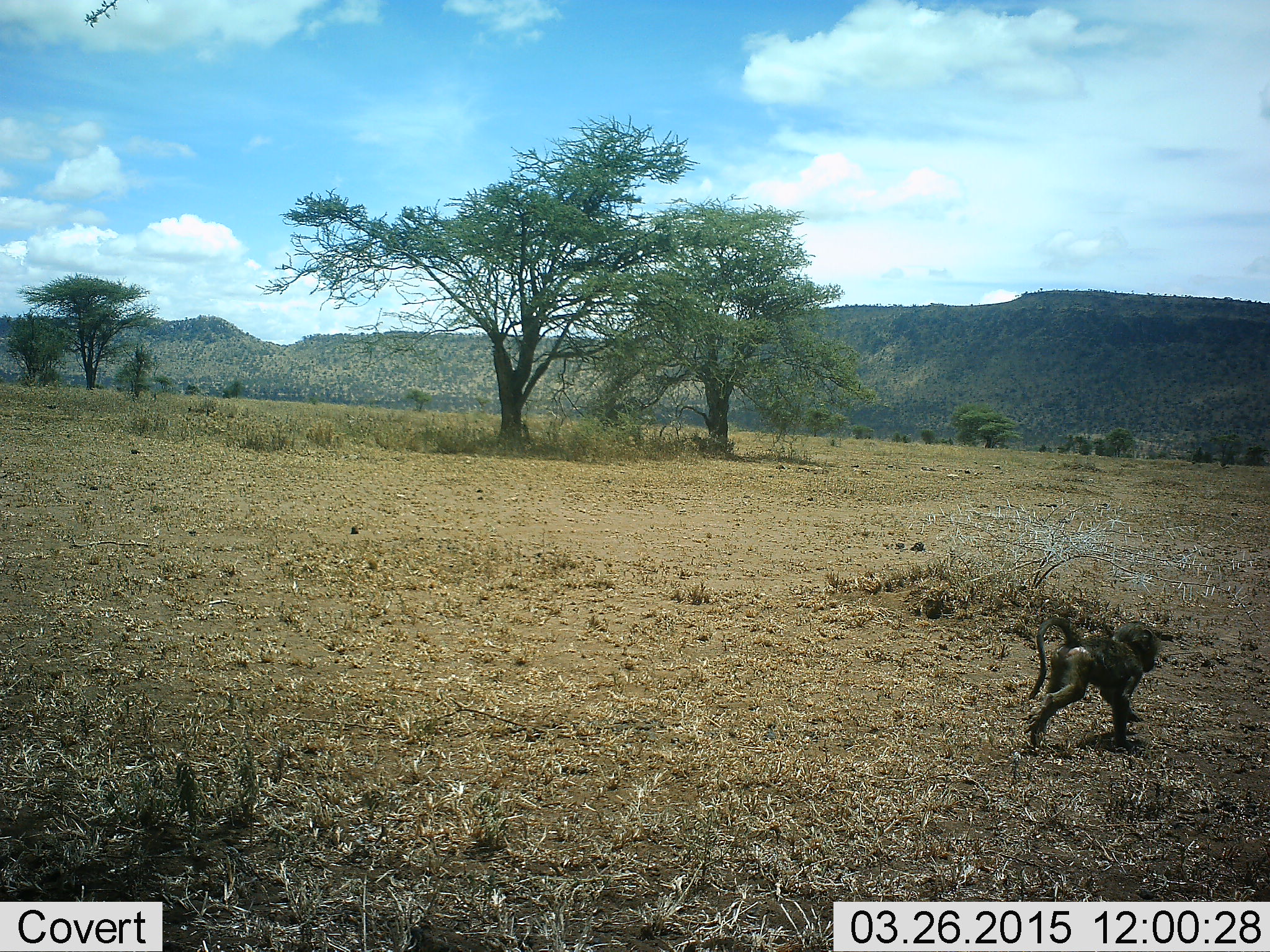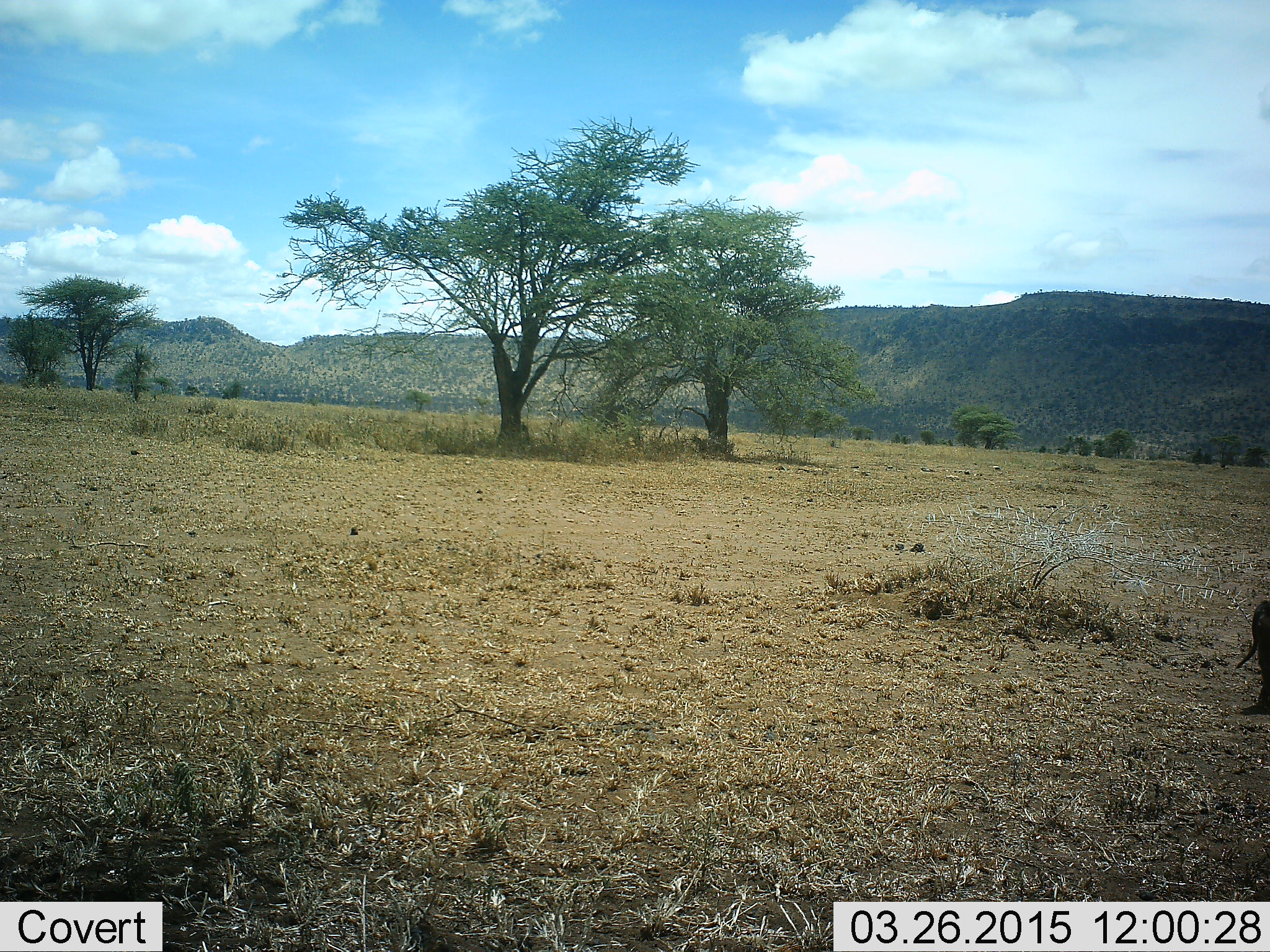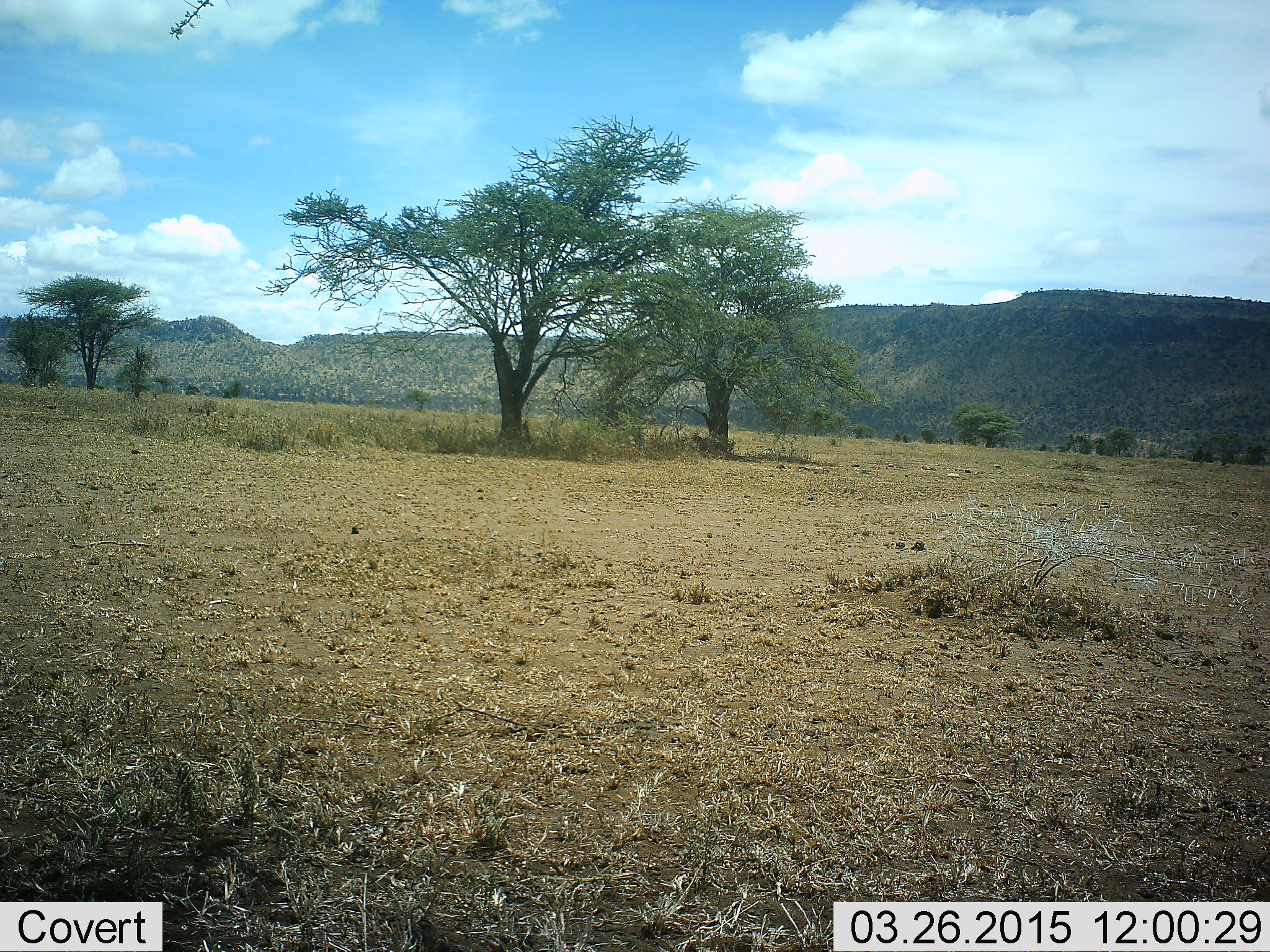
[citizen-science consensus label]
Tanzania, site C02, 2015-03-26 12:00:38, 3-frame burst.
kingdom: Animalia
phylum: Chordata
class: Mammalia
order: Primates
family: Cercopithecidae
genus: Papio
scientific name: Papio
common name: baboon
Baboon (Papio), count 1. Behavior (volunteer vote fractions): standing 0%, resting 0%, moving 100%, interacting 0%. Young present (vote fraction): 50%. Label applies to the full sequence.